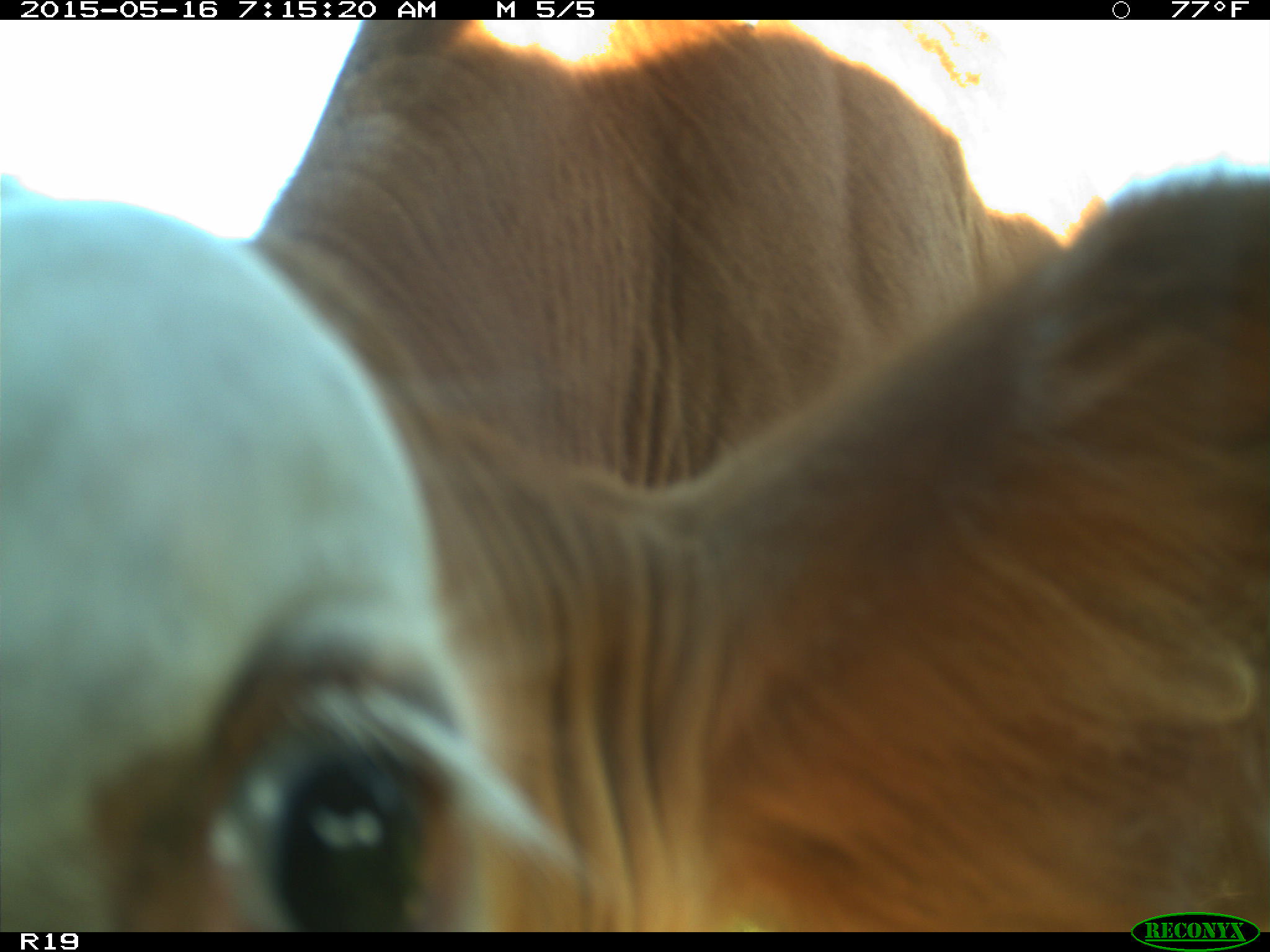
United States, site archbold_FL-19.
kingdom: Animalia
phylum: Chordata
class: Mammalia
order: Artiodactyla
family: Bovidae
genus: Bos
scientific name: Bos taurus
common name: domestic cow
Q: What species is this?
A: Bos taurus (domestic cow).